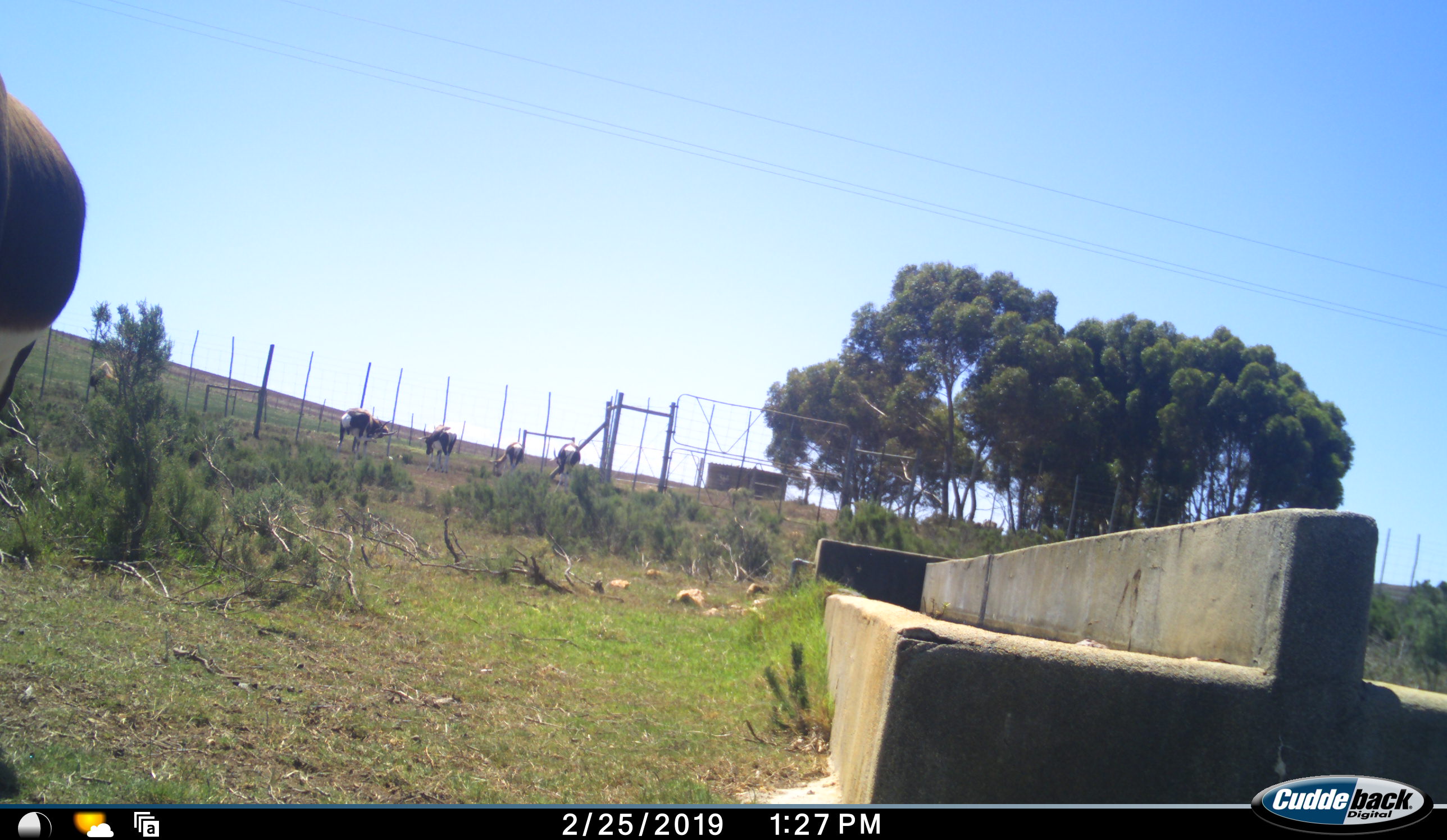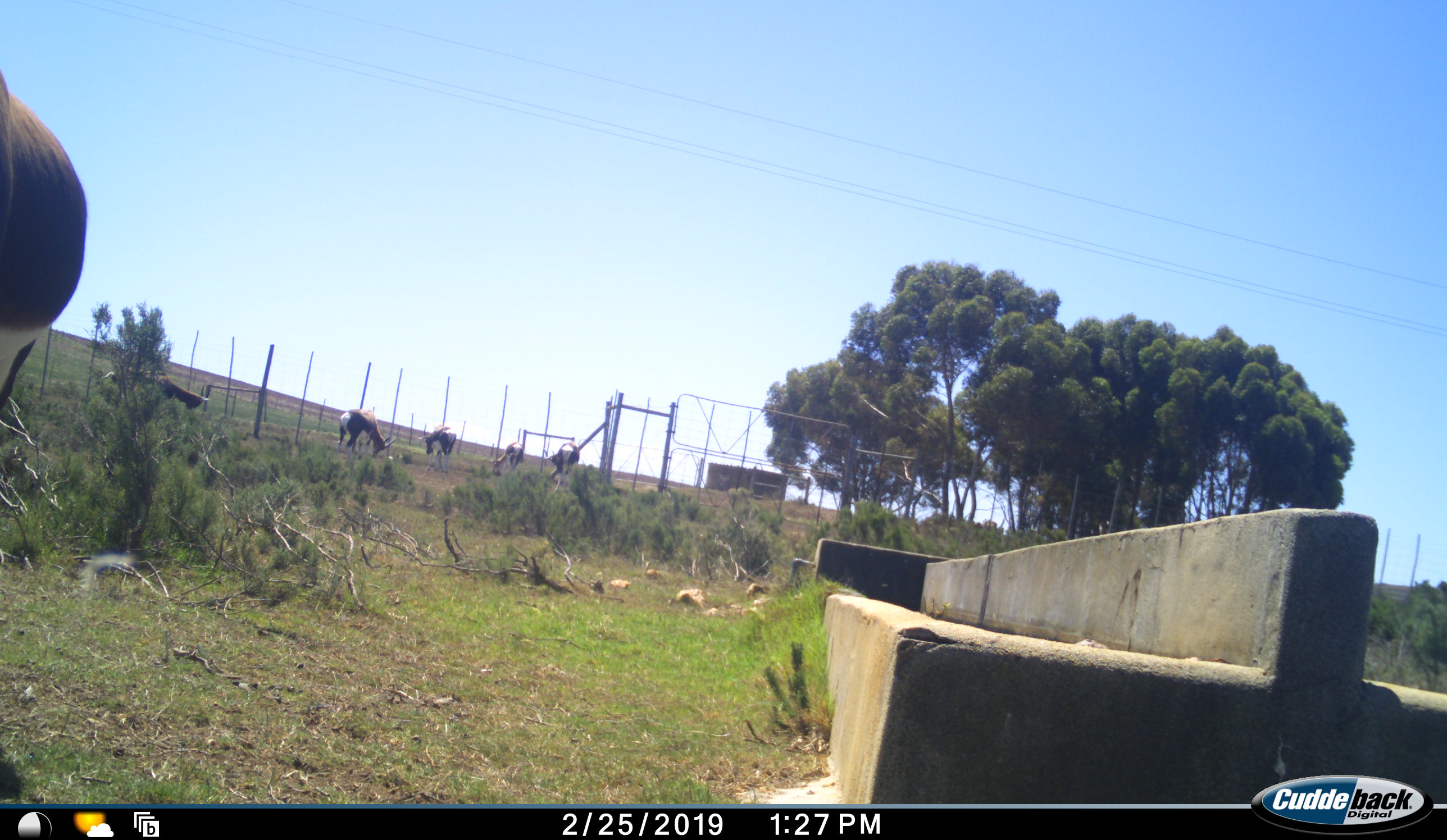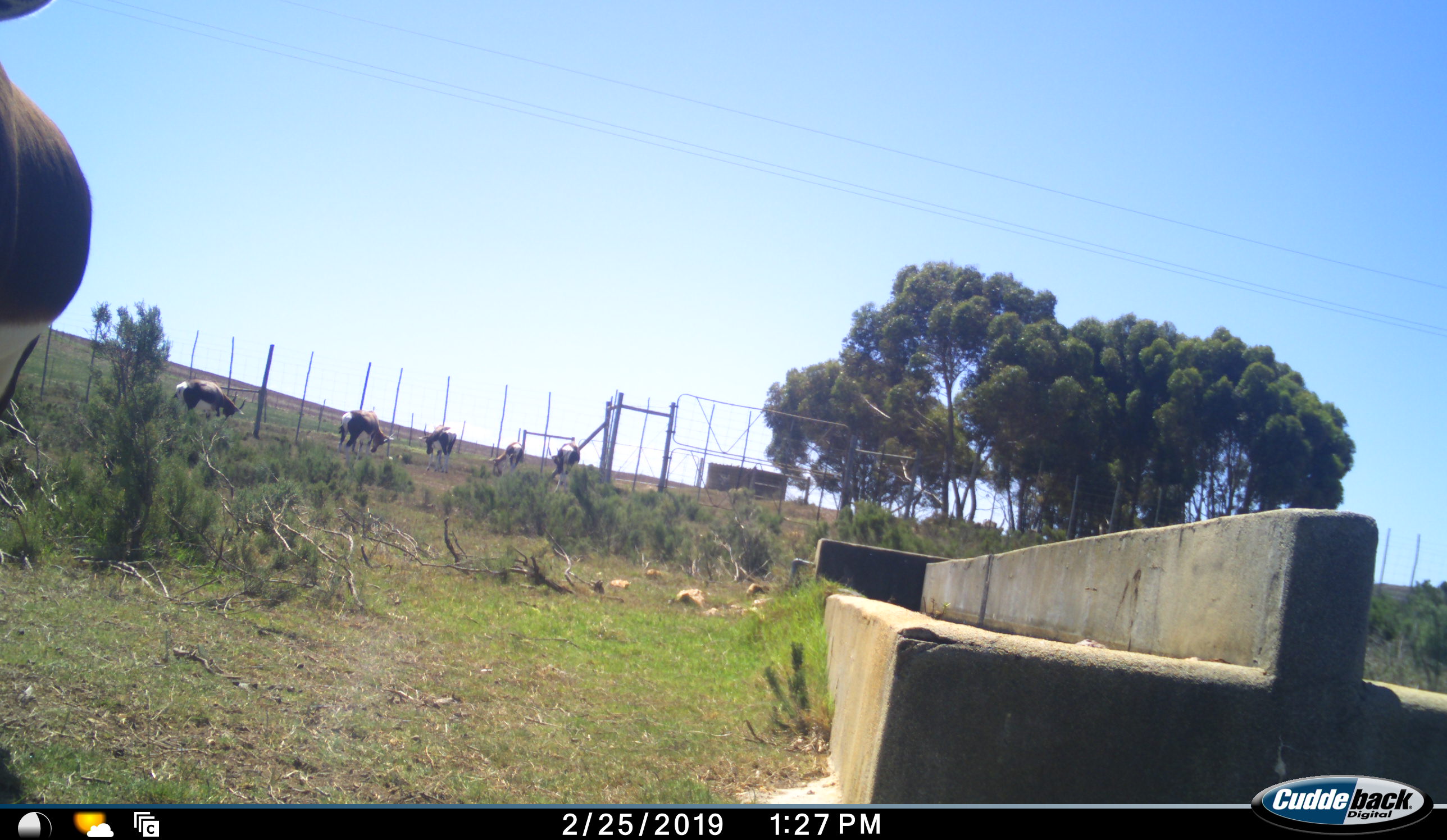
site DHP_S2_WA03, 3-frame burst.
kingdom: Animalia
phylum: Chordata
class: Mammalia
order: Artiodactyla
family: Bovidae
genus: Damaliscus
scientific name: Damaliscus pygargus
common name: bontebok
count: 6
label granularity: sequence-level